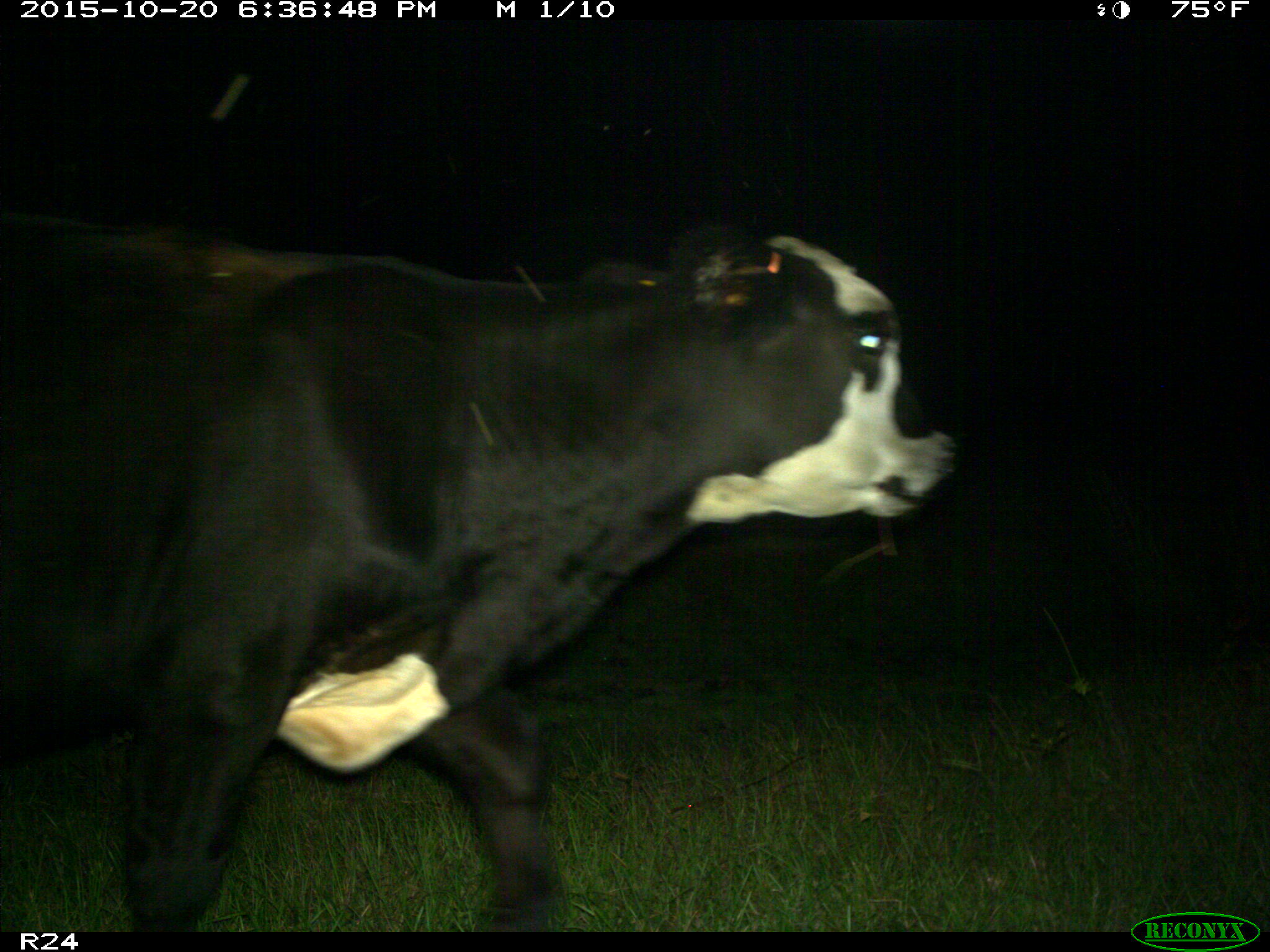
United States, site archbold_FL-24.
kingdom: Animalia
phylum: Chordata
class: Mammalia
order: Artiodactyla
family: Bovidae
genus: Bos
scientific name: Bos taurus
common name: domestic cow